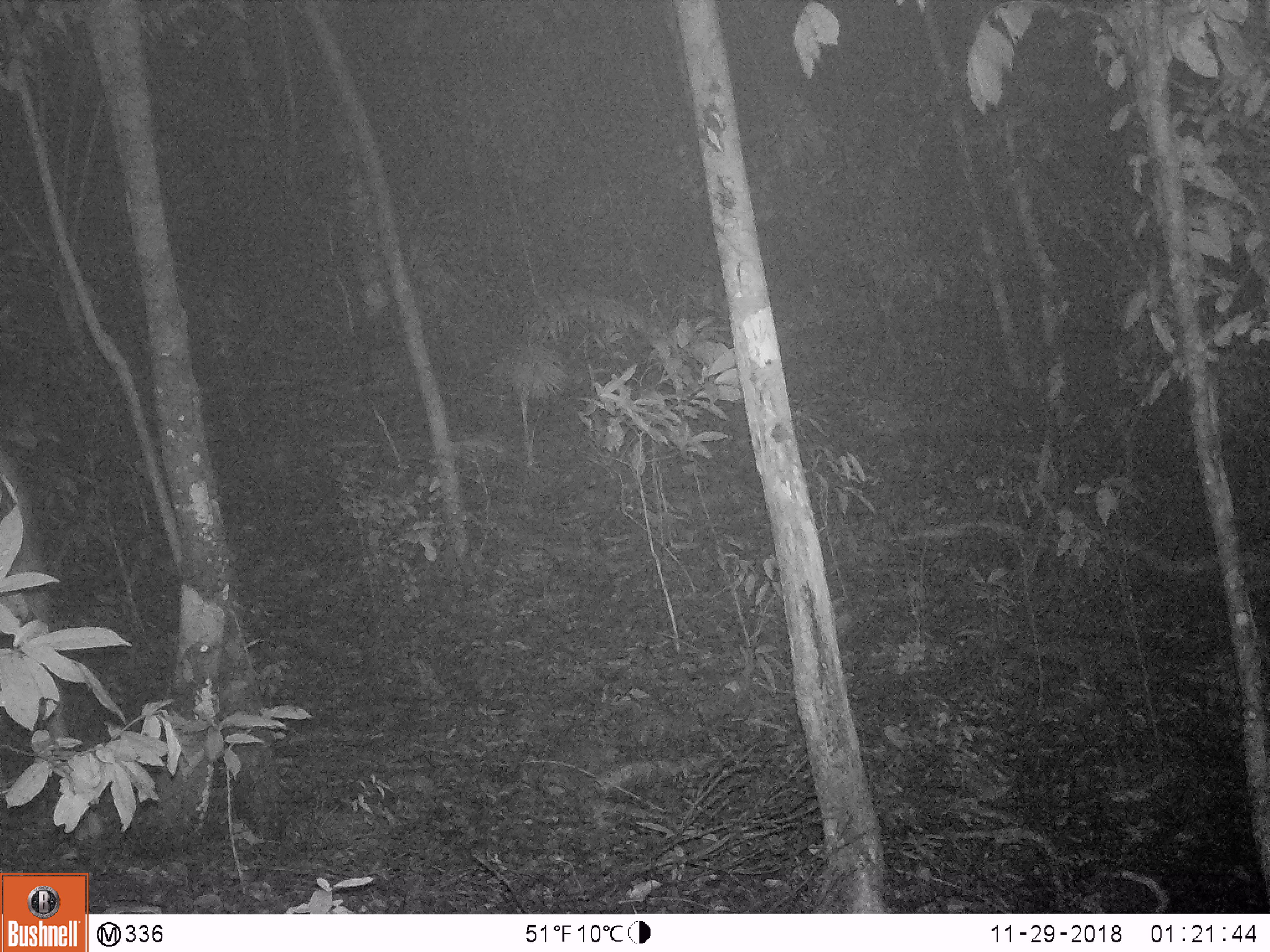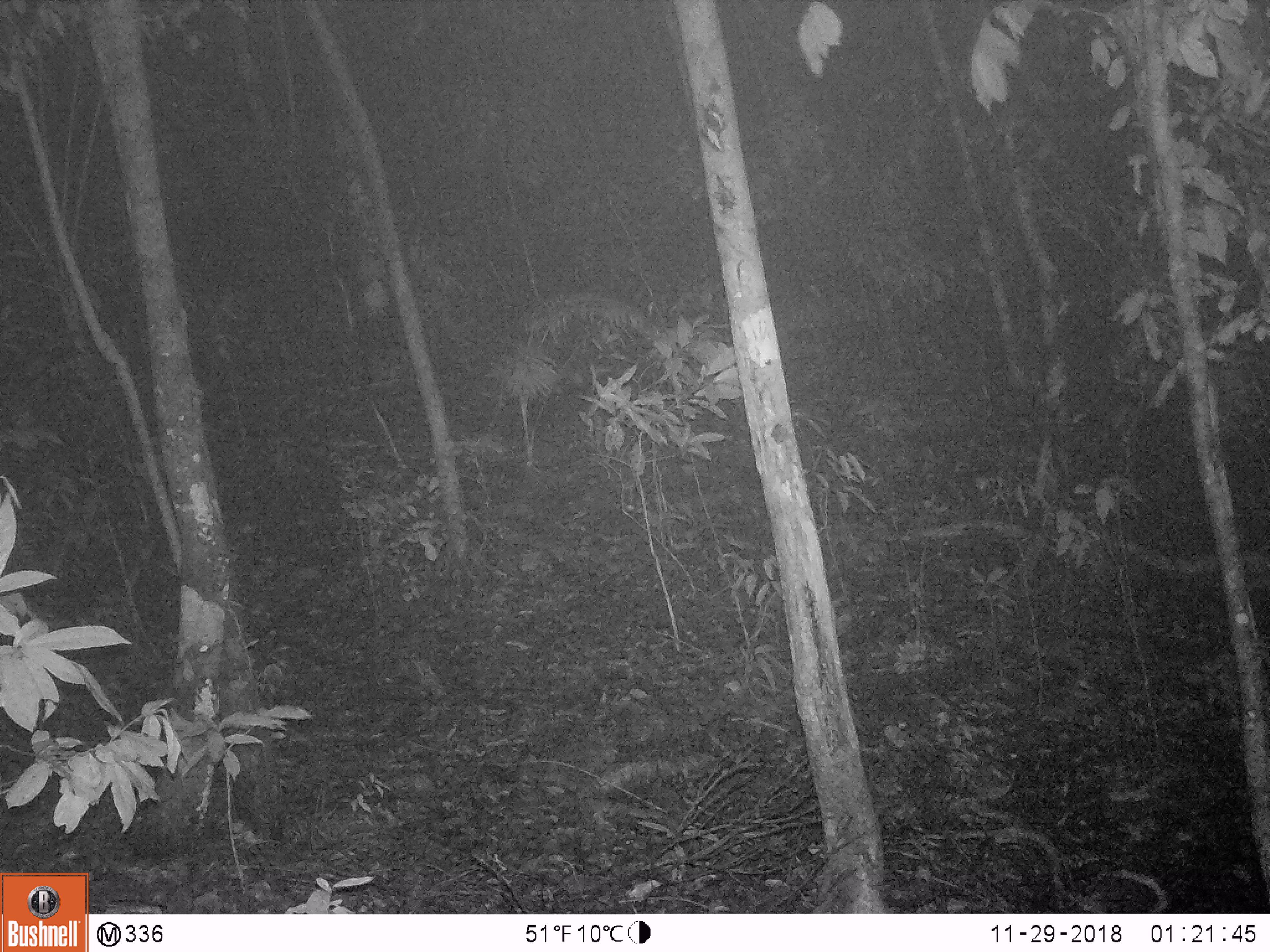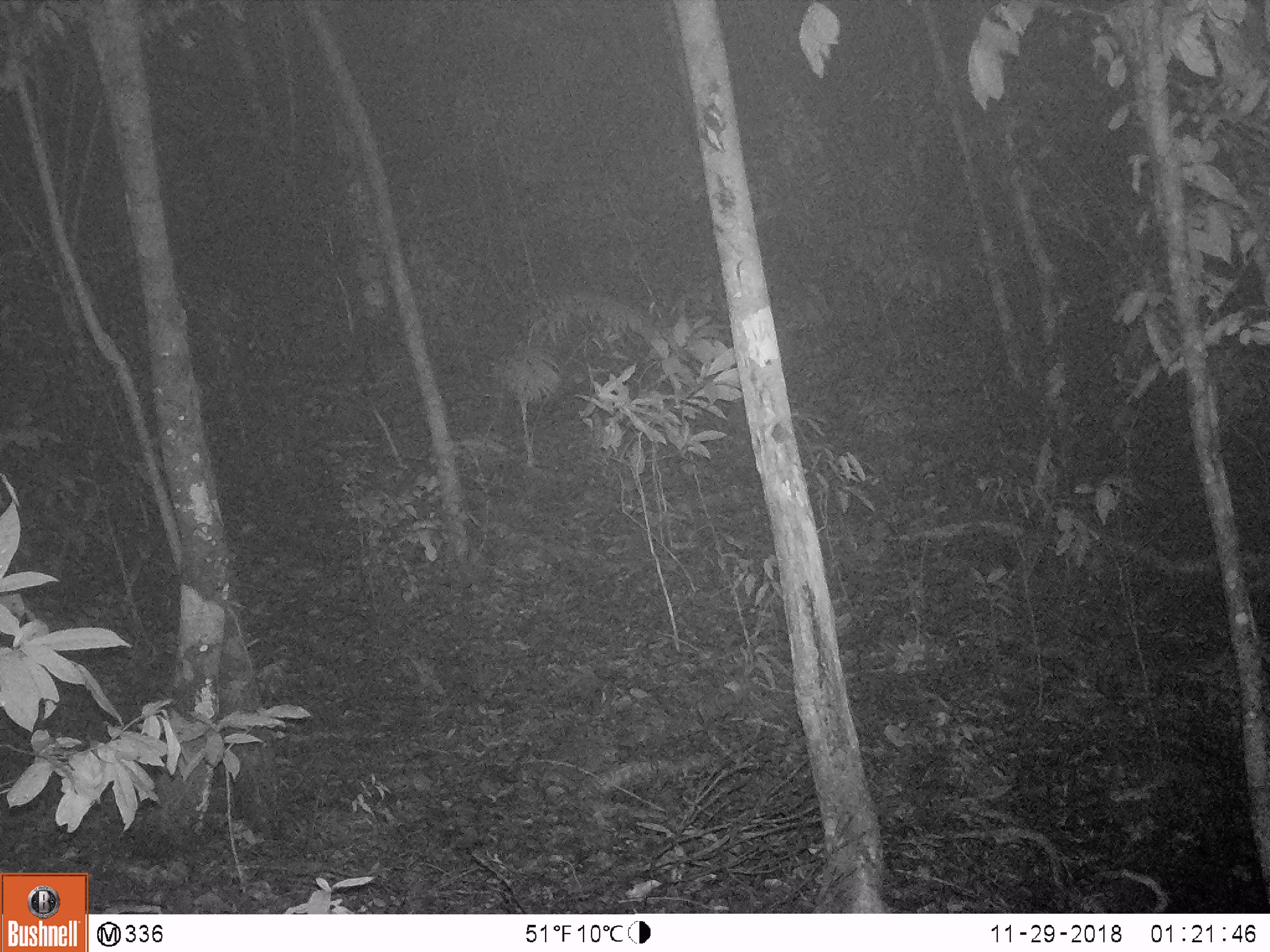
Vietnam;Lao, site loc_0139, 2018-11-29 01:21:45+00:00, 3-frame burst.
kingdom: Animalia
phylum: Chordata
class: Mammalia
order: Artiodactyla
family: Cervidae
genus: Rusa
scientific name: Rusa unicolor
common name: sambar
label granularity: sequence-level